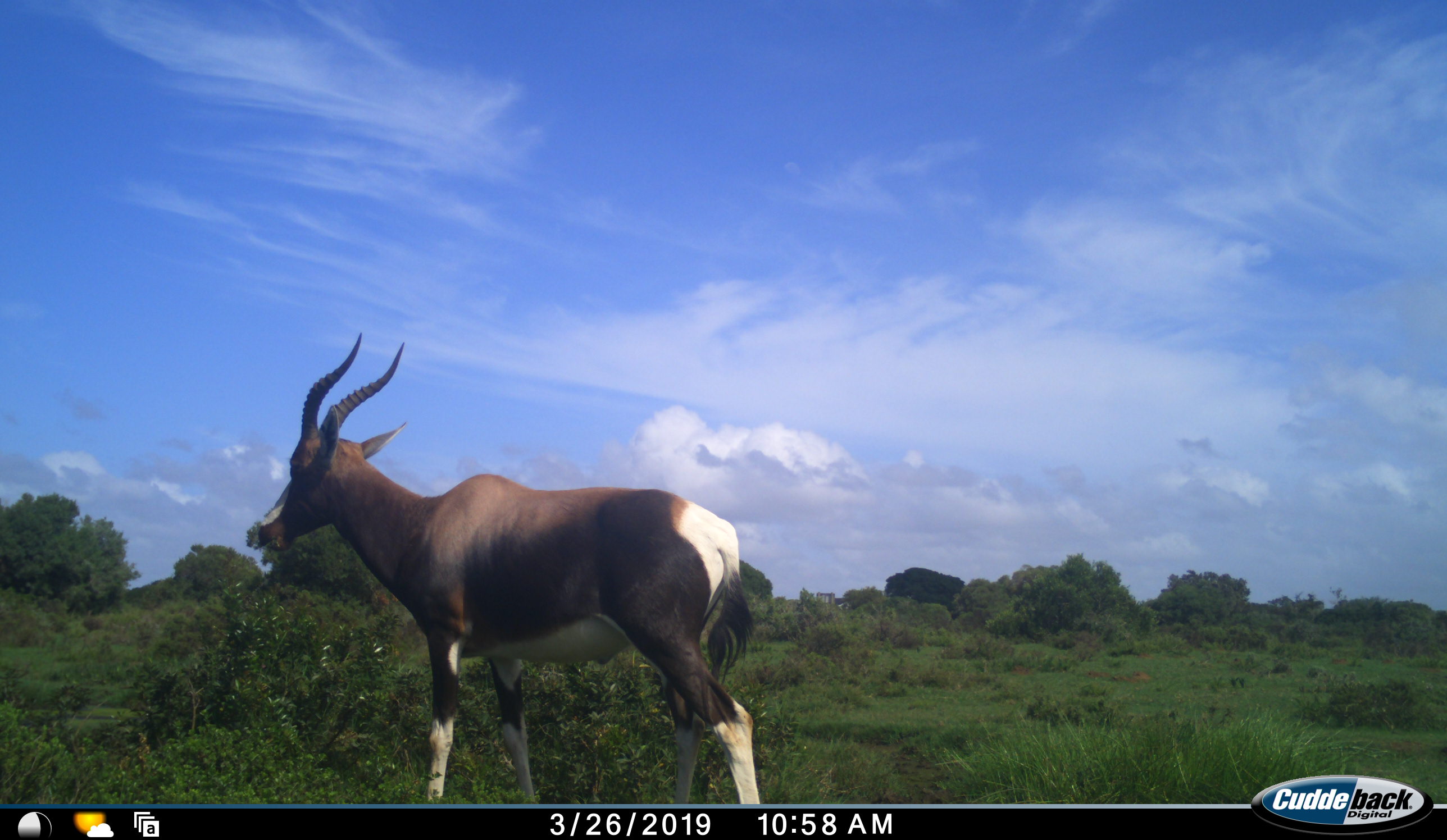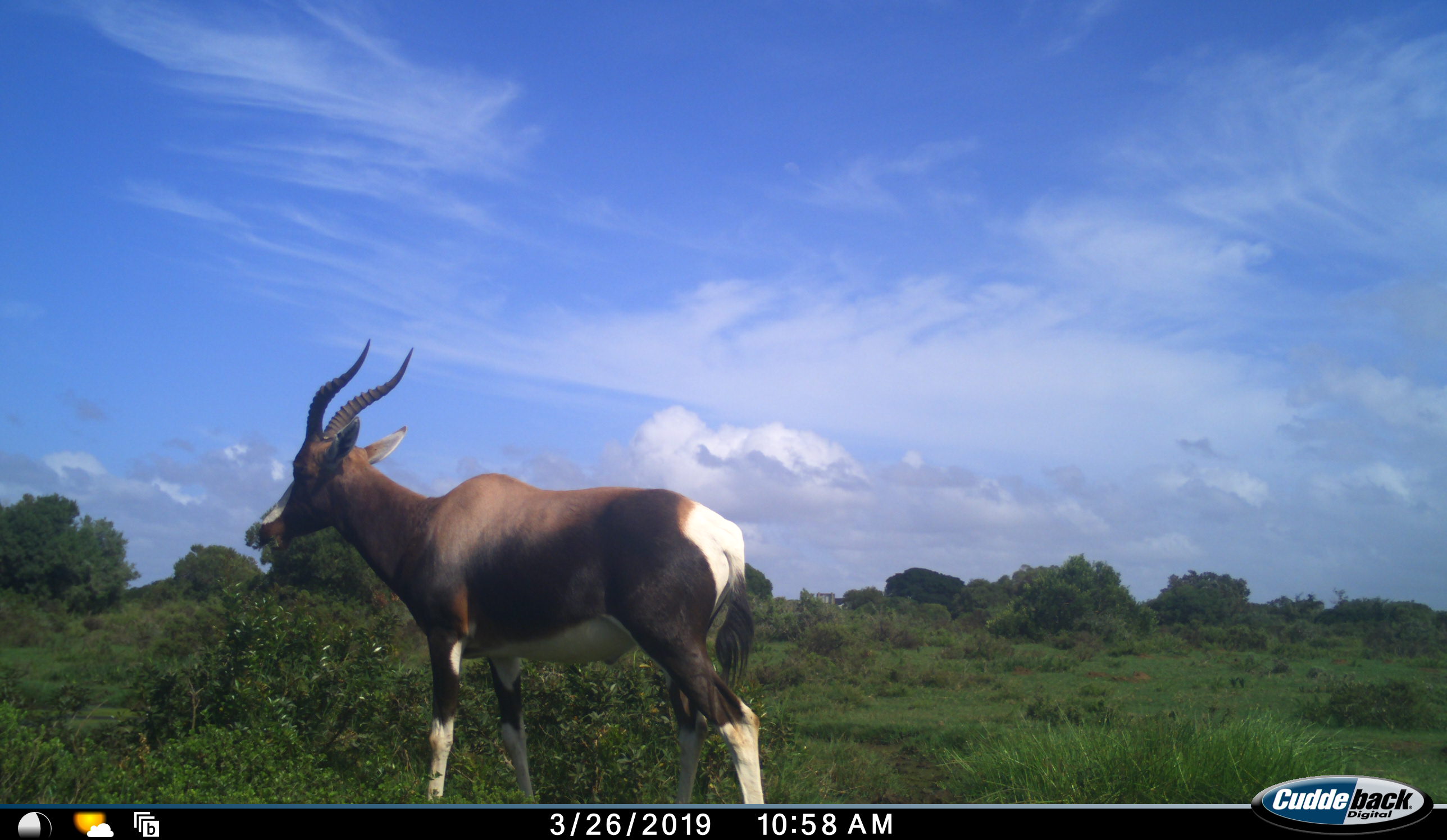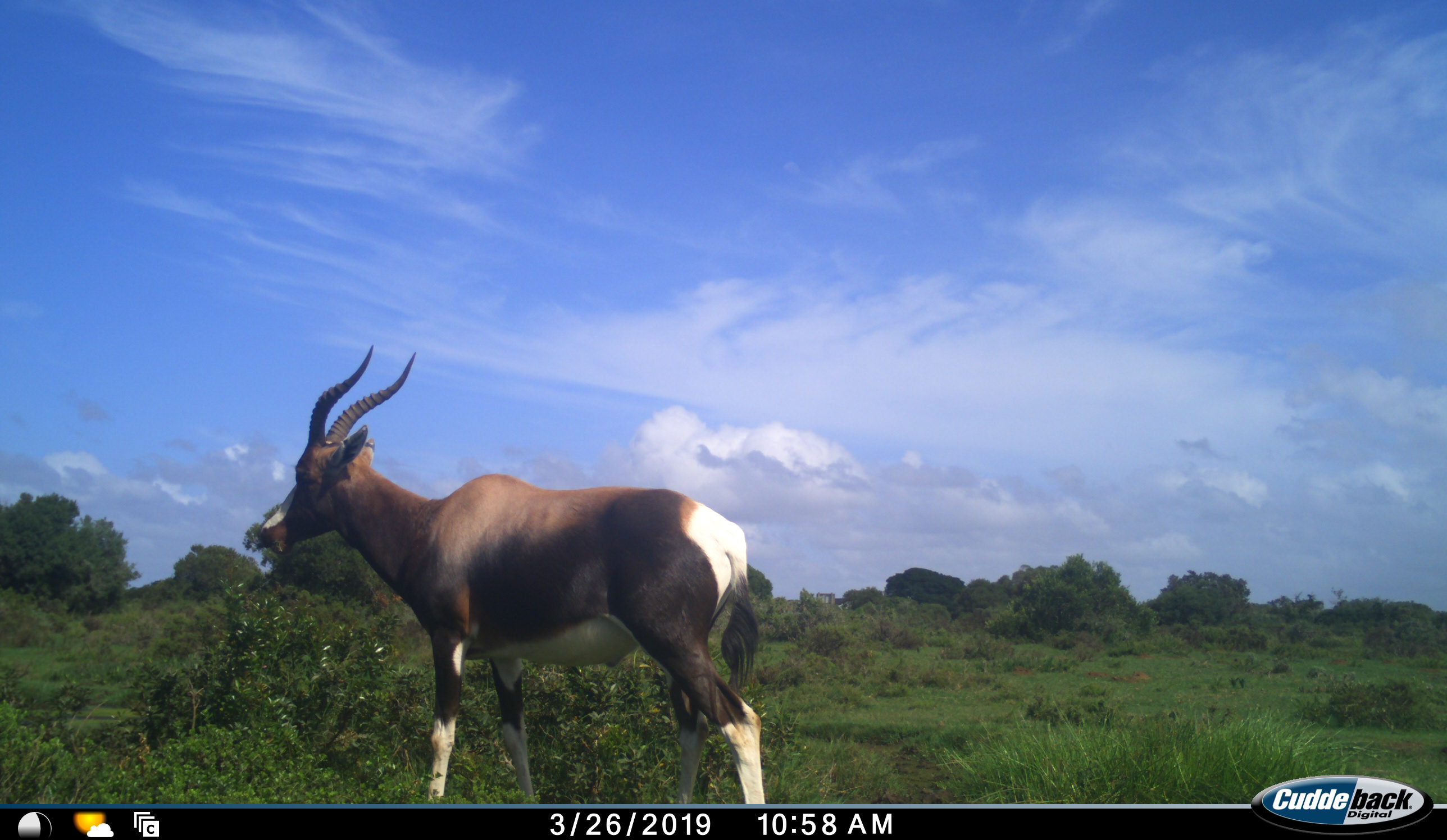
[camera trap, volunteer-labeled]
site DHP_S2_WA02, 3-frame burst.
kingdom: Animalia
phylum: Chordata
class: Mammalia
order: Artiodactyla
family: Bovidae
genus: Damaliscus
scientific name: Damaliscus pygargus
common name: bontebok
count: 1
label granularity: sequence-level